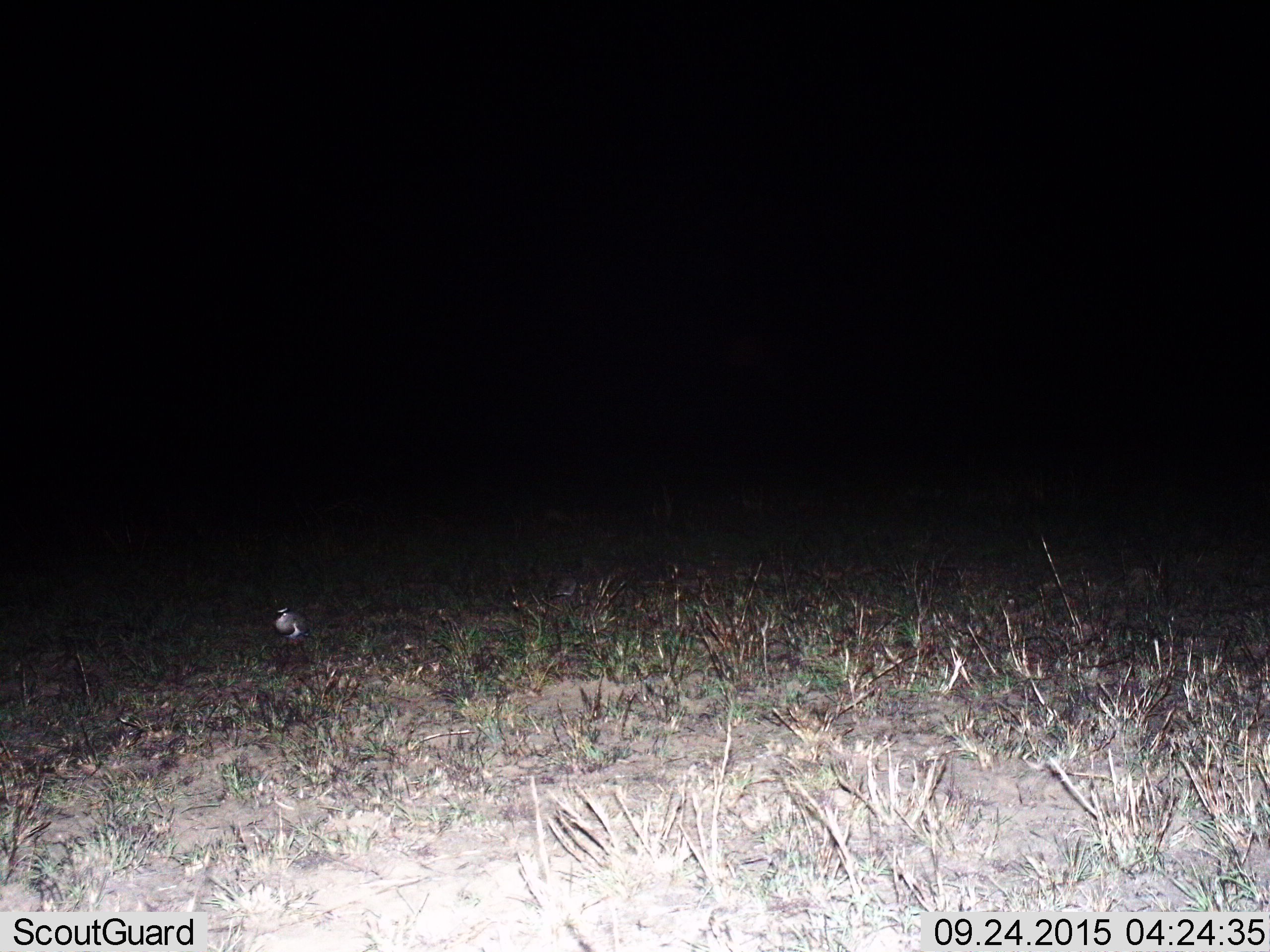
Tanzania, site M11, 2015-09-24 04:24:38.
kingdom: Animalia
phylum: Chordata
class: Aves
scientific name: Aves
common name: bird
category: otherbird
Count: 1.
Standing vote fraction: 100%.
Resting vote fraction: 0%.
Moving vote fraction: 0%.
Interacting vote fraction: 0%.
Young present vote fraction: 0%.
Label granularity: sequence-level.